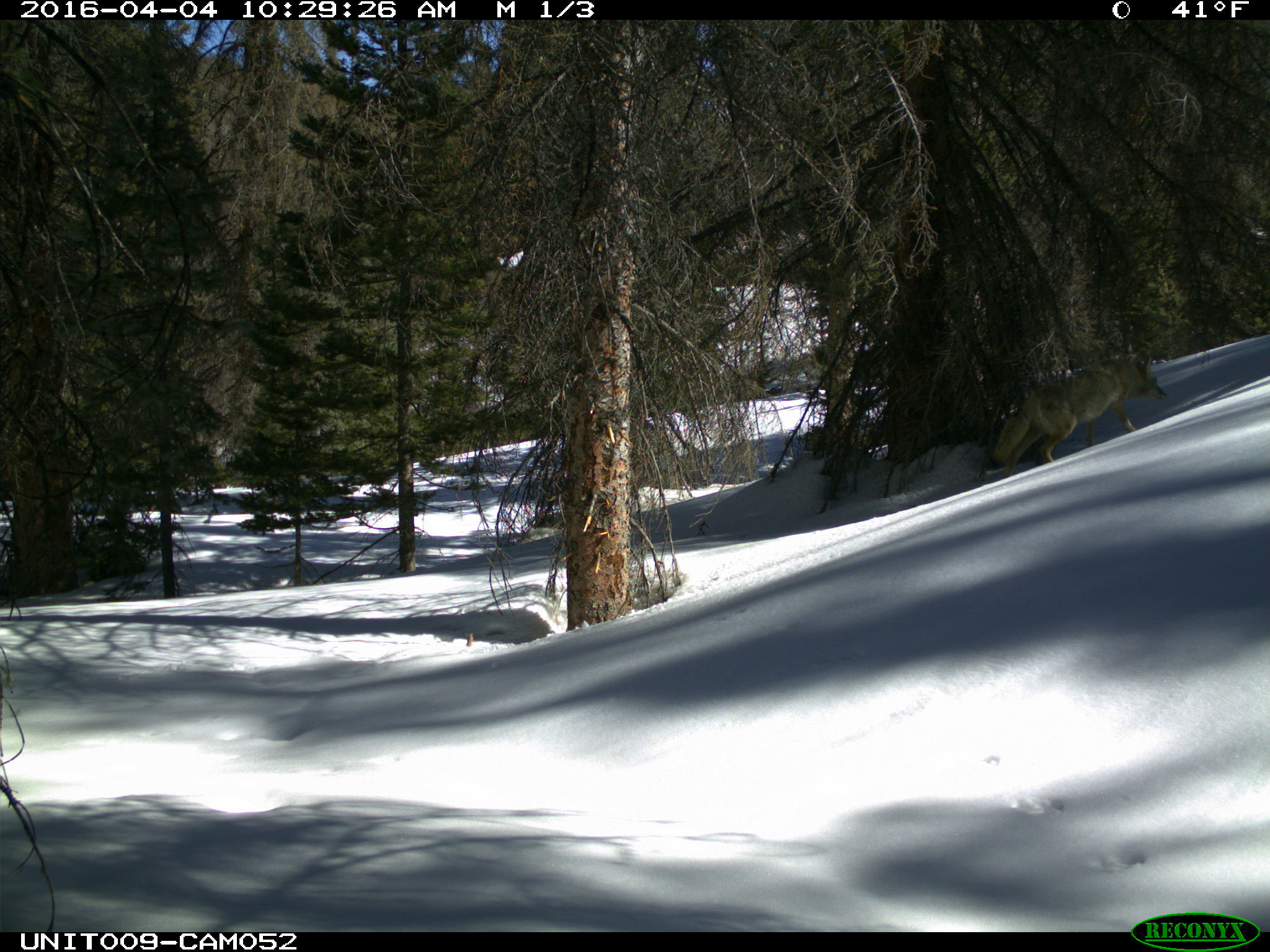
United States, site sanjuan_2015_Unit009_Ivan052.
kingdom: Animalia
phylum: Chordata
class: Mammalia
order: Carnivora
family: Canidae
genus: Canis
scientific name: Canis latrans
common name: coyote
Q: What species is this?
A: Canis latrans (coyote).